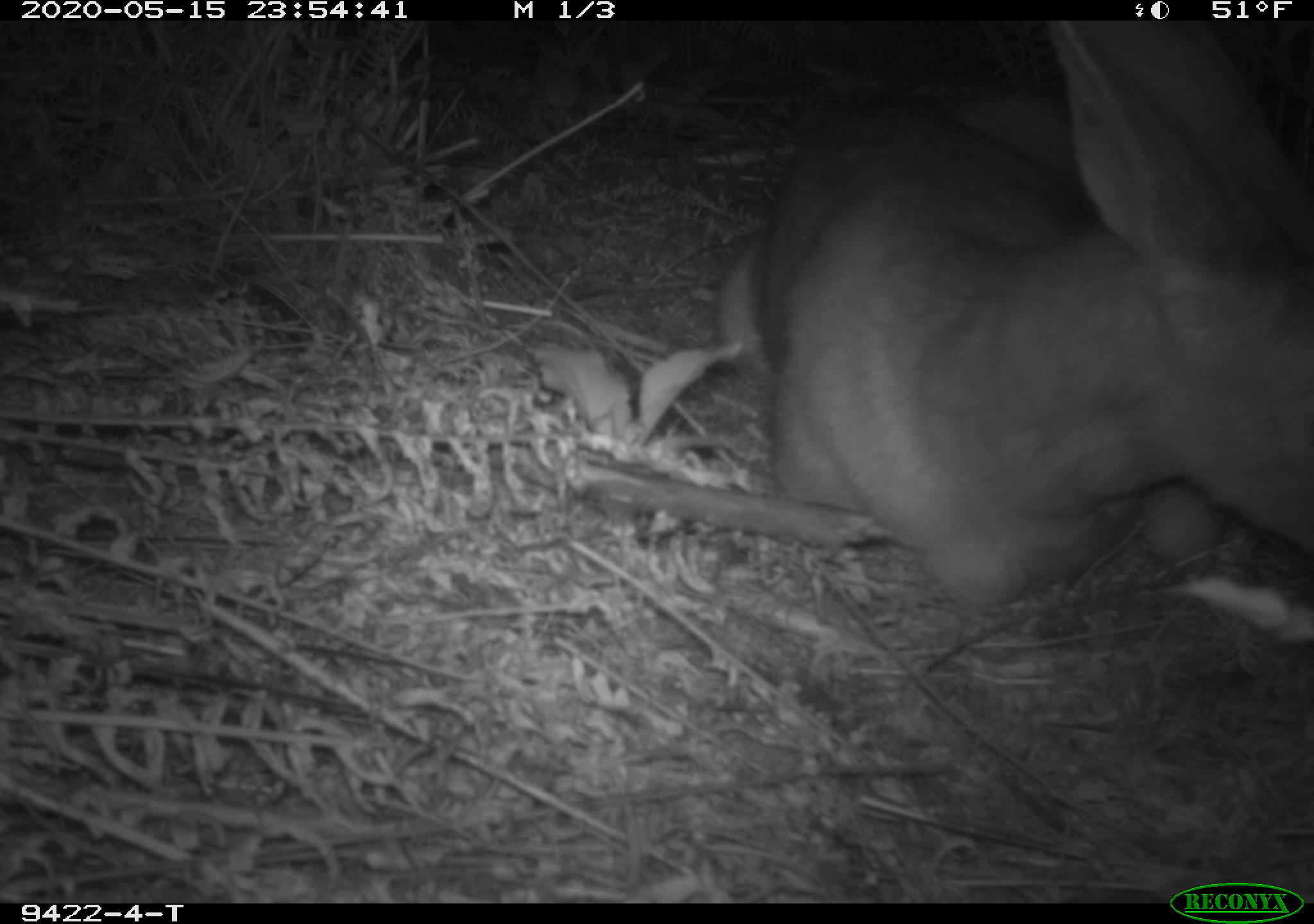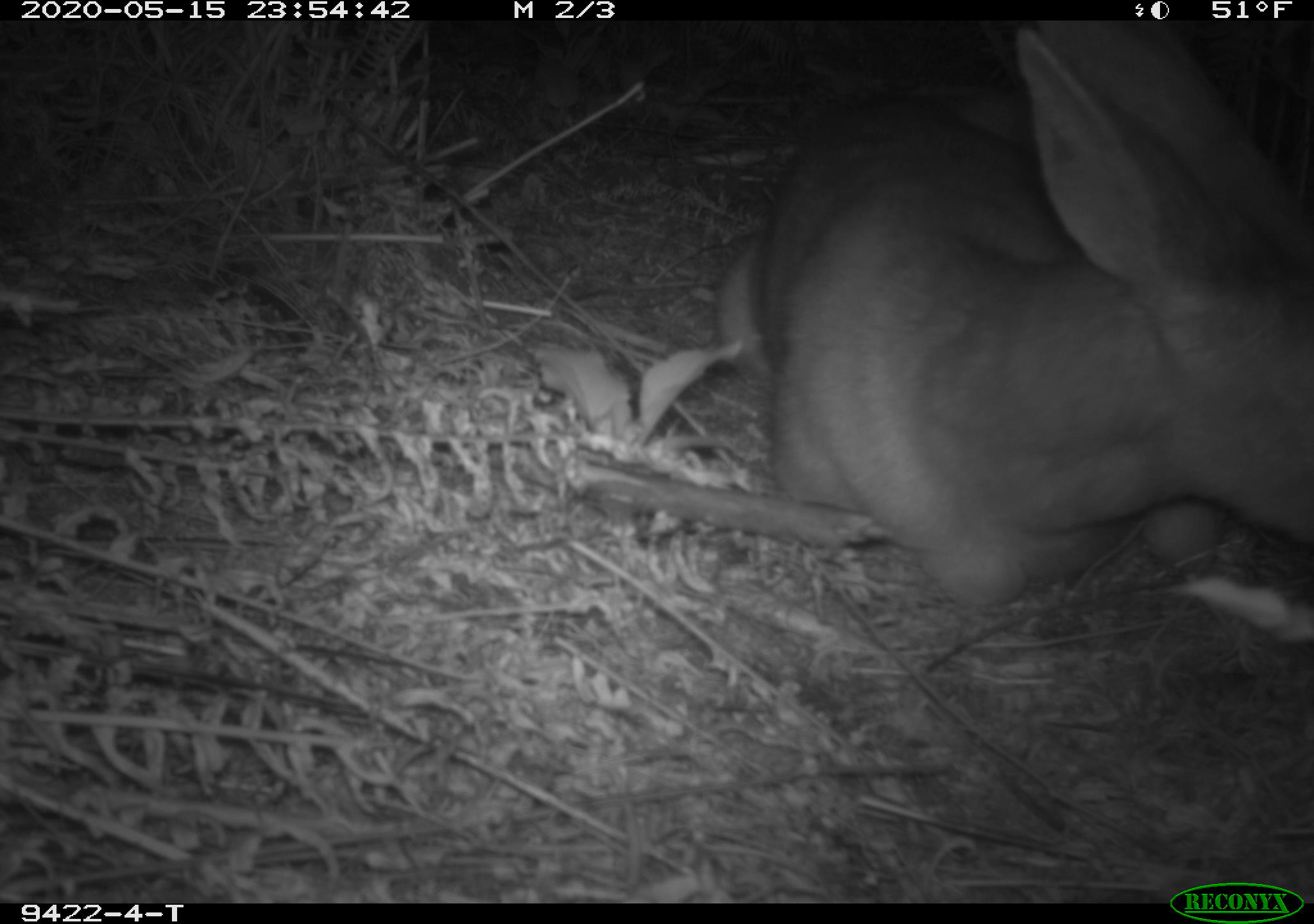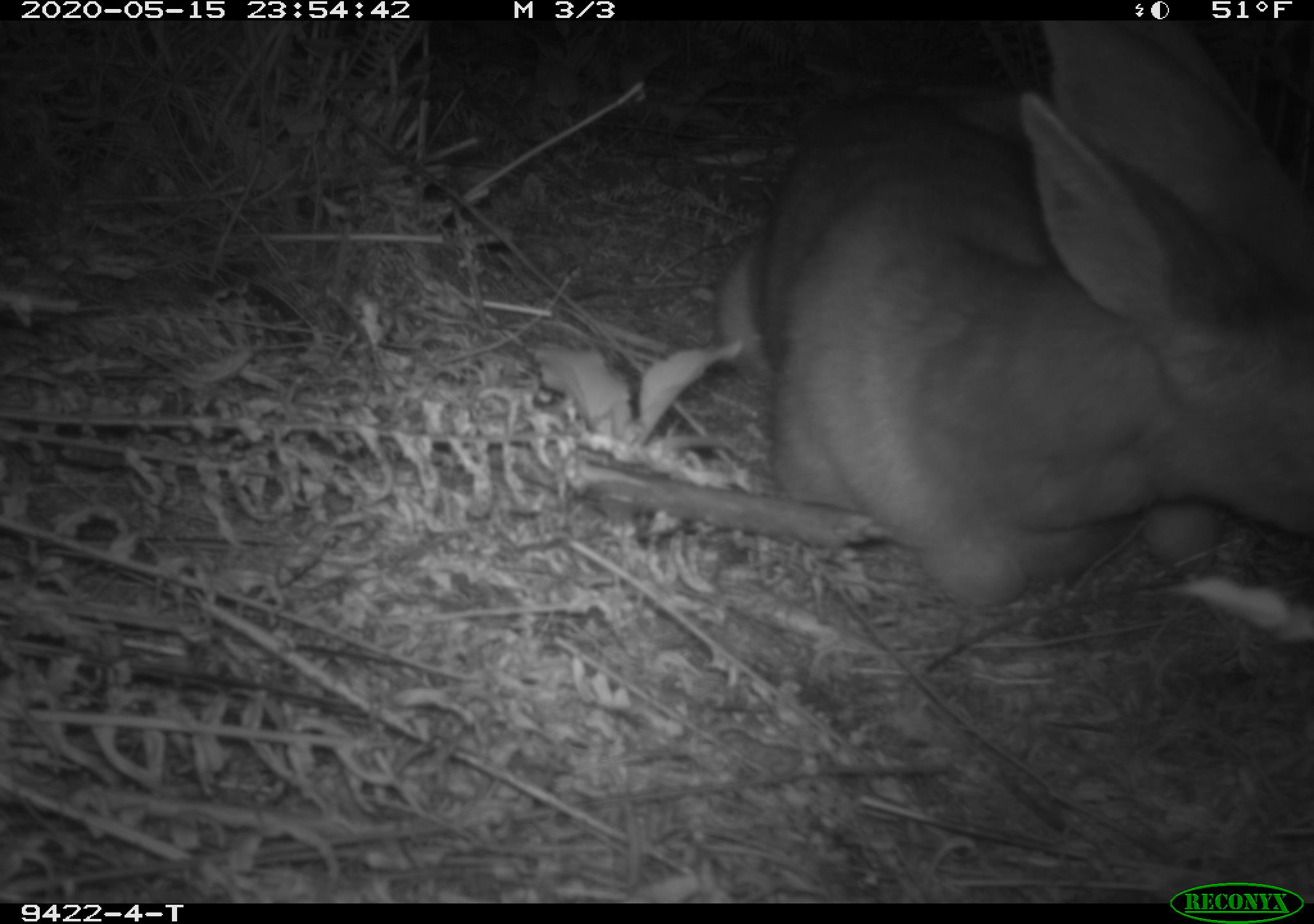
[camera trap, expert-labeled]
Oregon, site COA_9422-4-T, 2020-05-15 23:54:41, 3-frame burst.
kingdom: Animalia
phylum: Chordata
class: Mammalia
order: Artiodactyla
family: Cervidae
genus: Odocoileus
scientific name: Odocoileus hemionus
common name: black-tailed deer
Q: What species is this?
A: Black-tailed deer (Odocoileus hemionus).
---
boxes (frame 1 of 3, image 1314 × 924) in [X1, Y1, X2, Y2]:
black-tailed deer: [698, 28, 1307, 623]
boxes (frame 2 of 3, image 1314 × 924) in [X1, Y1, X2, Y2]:
black-tailed deer: [693, 28, 1307, 621]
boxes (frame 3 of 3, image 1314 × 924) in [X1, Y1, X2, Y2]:
black-tailed deer: [702, 37, 1307, 621]